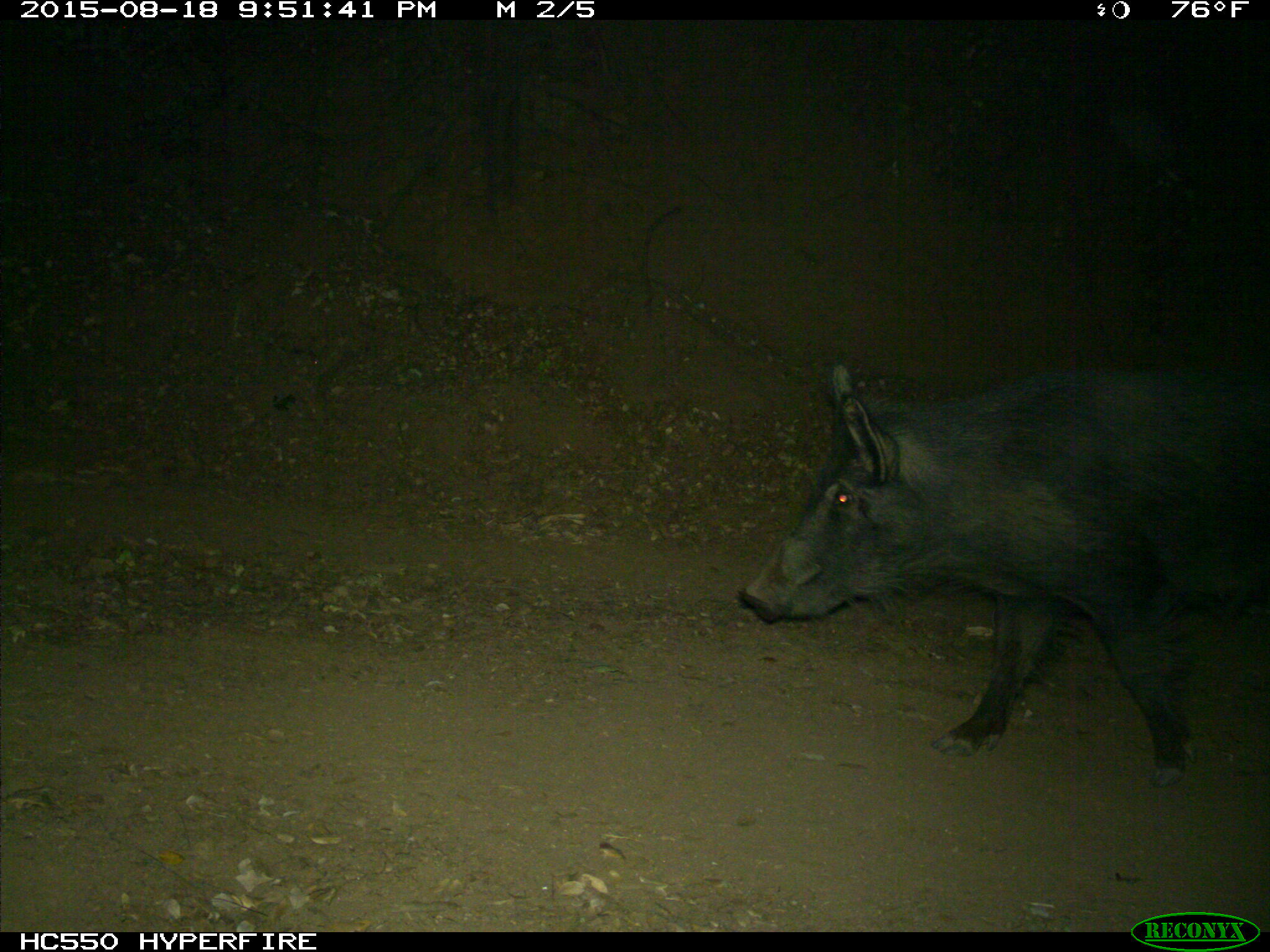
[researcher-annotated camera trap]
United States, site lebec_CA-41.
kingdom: Animalia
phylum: Chordata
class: Mammalia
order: Artiodactyla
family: Suidae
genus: Sus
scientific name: Sus scrofa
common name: wild boar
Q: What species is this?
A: Sus scrofa (wild boar).